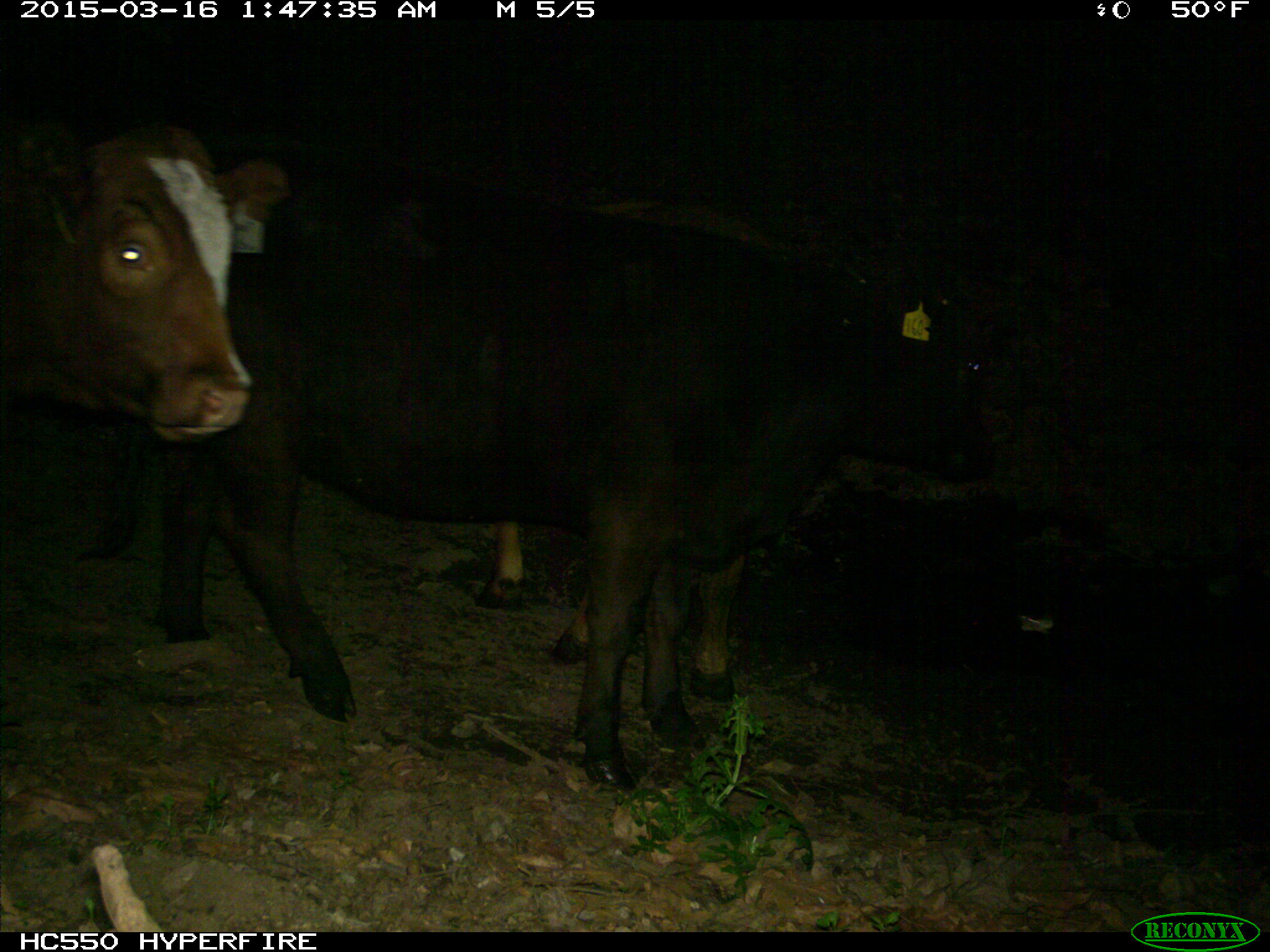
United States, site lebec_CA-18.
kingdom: Animalia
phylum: Chordata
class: Mammalia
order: Artiodactyla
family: Bovidae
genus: Bos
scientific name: Bos taurus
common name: domestic cow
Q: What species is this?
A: Bos taurus (domestic cow).